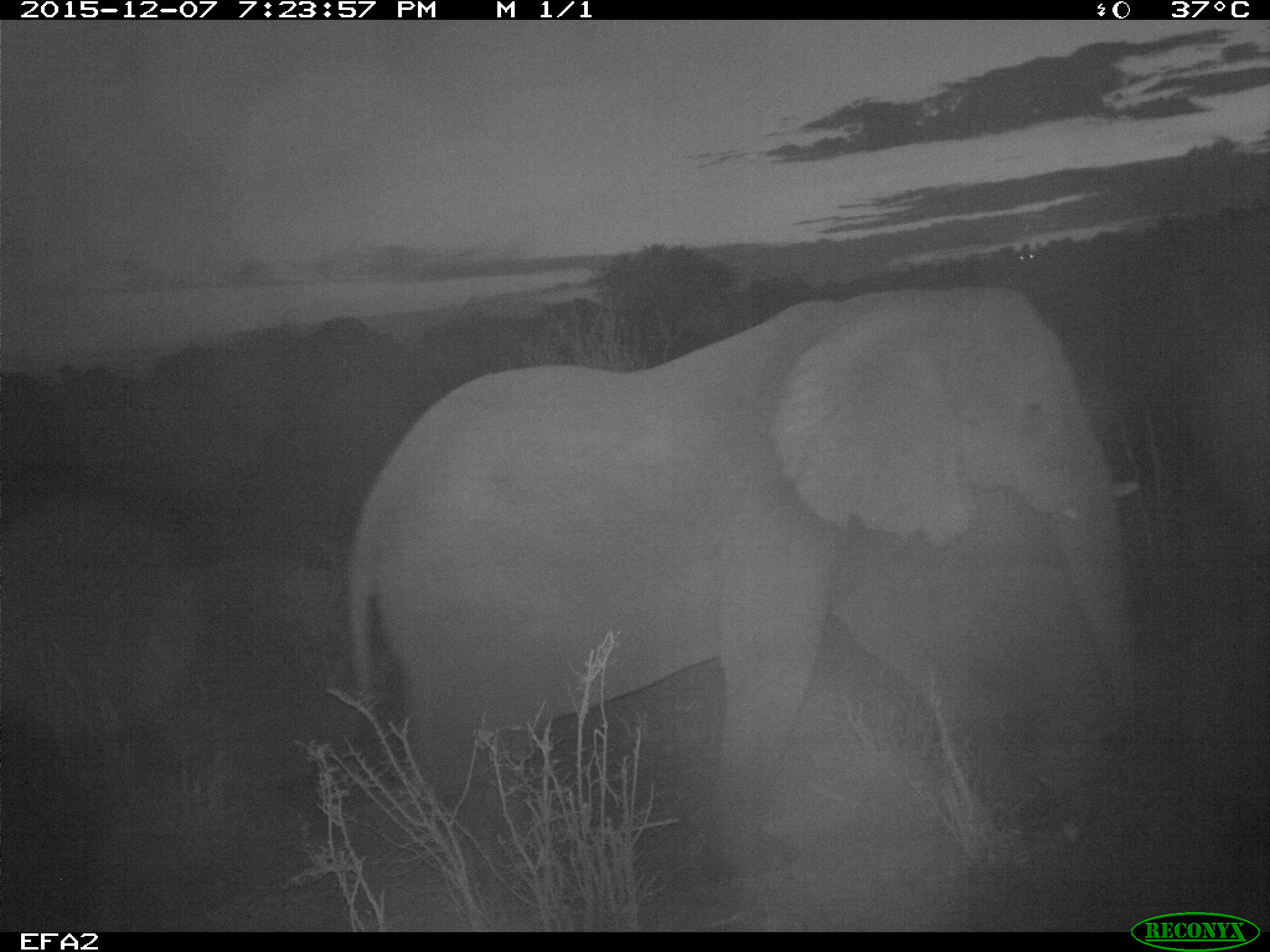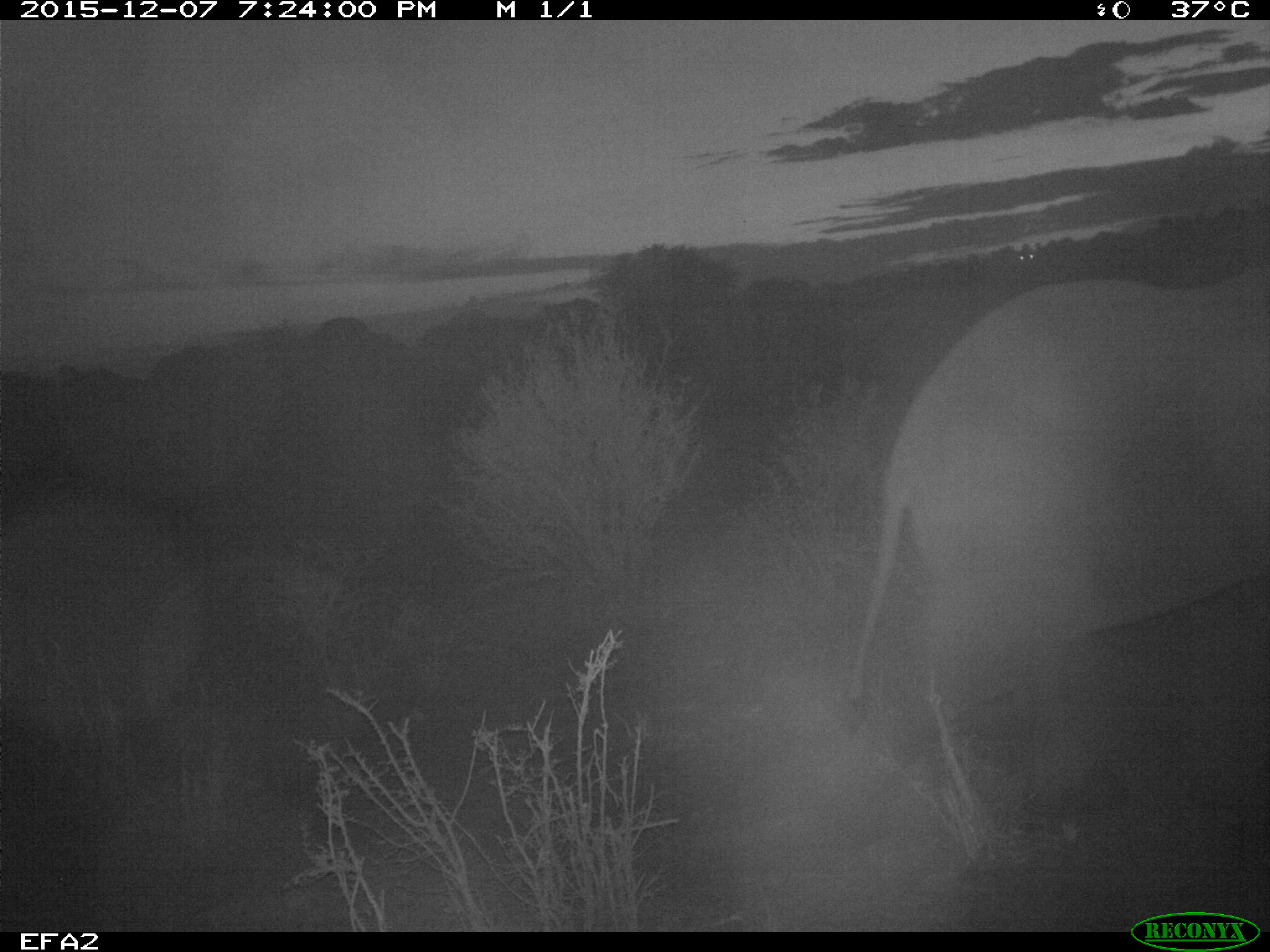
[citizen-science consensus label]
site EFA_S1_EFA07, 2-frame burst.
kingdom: Animalia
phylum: Chordata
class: Mammalia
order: Proboscidea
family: Elephantidae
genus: Loxodonta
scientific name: Loxodonta africana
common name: african bush elephant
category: elephant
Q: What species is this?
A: Elephant (african bush elephant) (Loxodonta africana).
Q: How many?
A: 1.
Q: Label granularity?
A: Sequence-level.